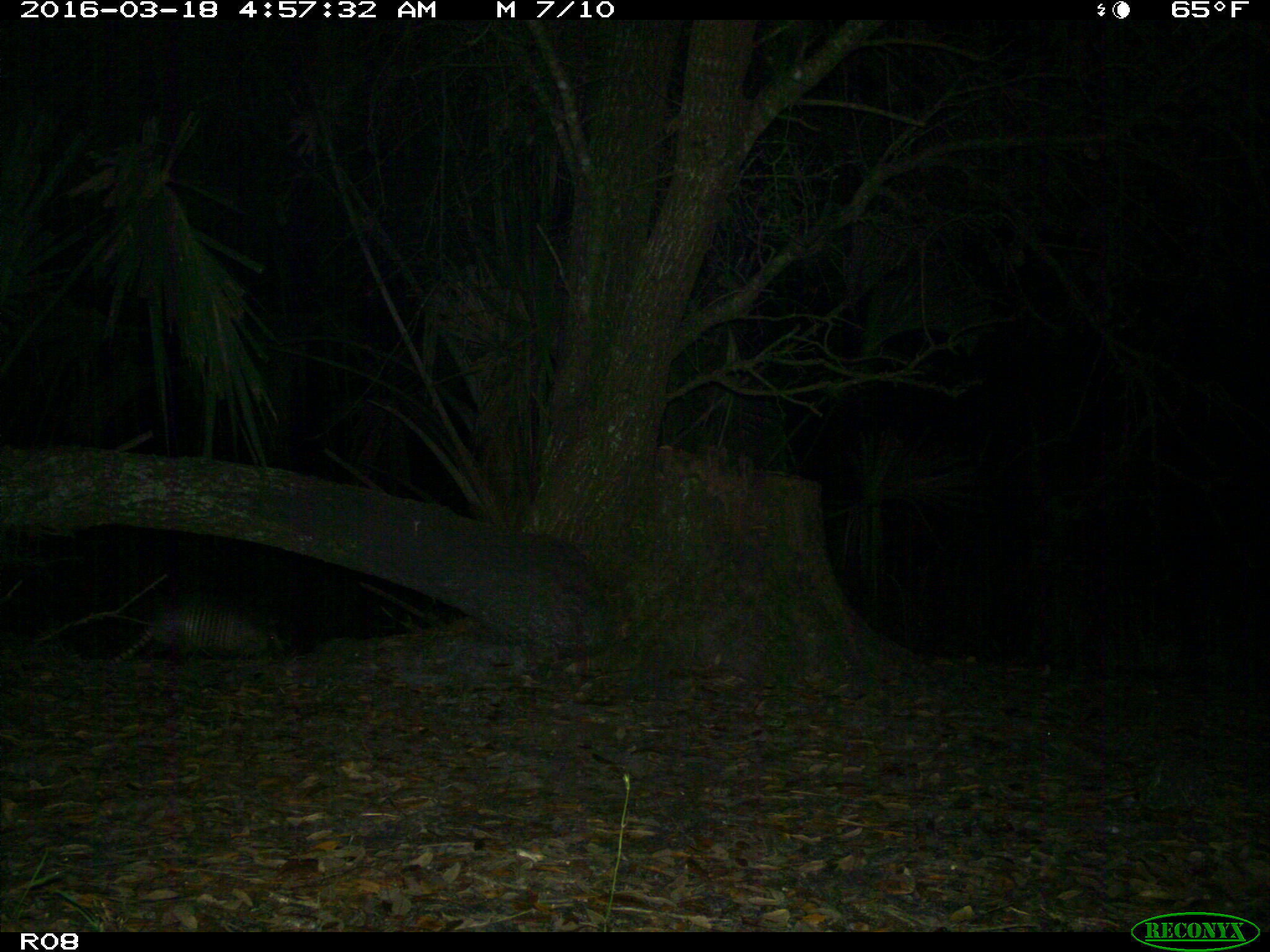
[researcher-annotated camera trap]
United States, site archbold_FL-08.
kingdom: Animalia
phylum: Chordata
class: Mammalia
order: Cingulata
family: Dasypodidae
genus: Dasypus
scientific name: Dasypus novemcinctus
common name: nine-banded armadillo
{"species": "Dasypus novemcinctus (nine-banded armadillo)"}